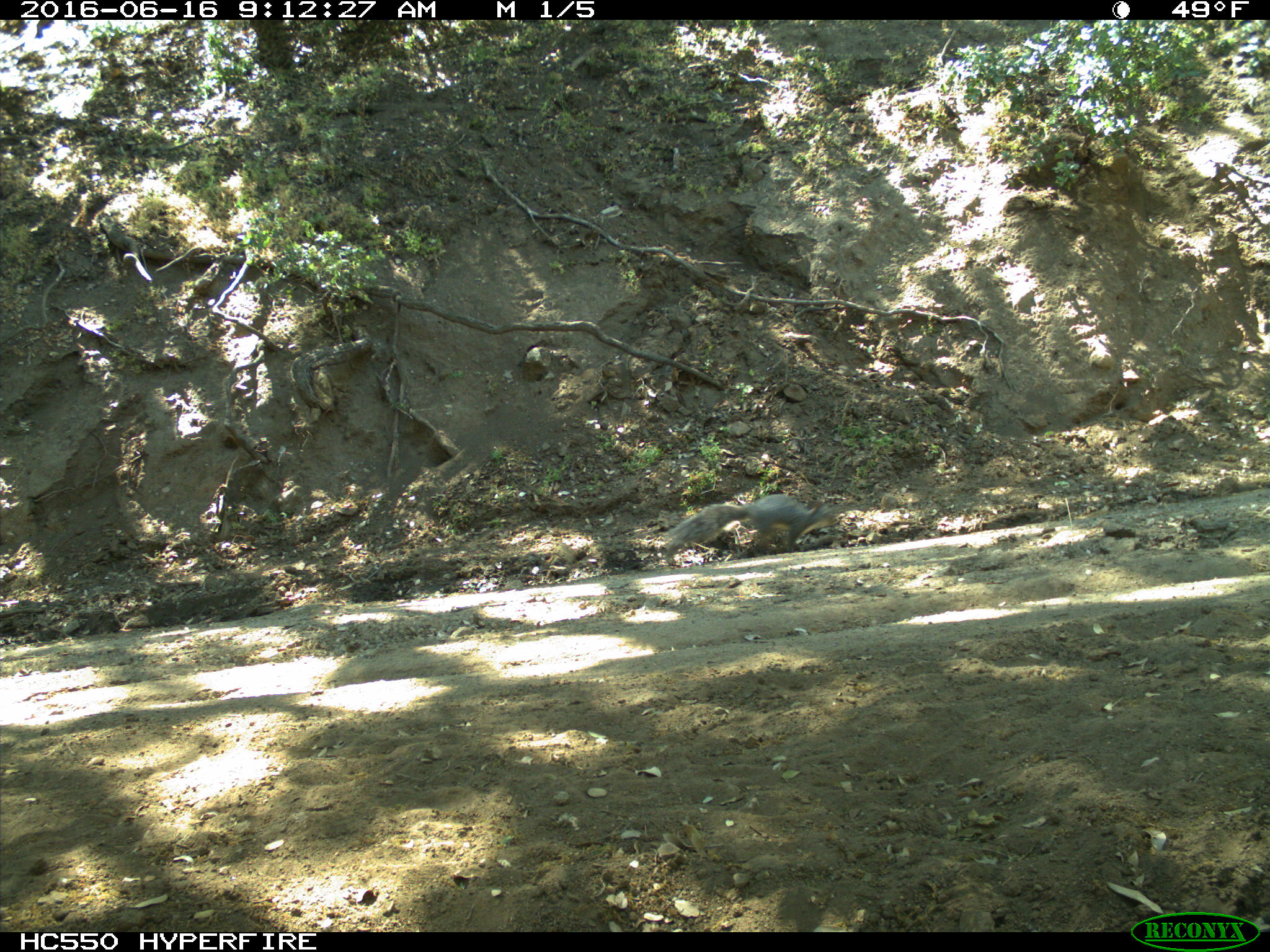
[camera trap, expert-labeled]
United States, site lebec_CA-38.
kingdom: Animalia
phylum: Chordata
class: Mammalia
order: Rodentia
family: Sciuridae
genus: Sciurus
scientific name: Sciurus carolinensis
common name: eastern gray squirrel